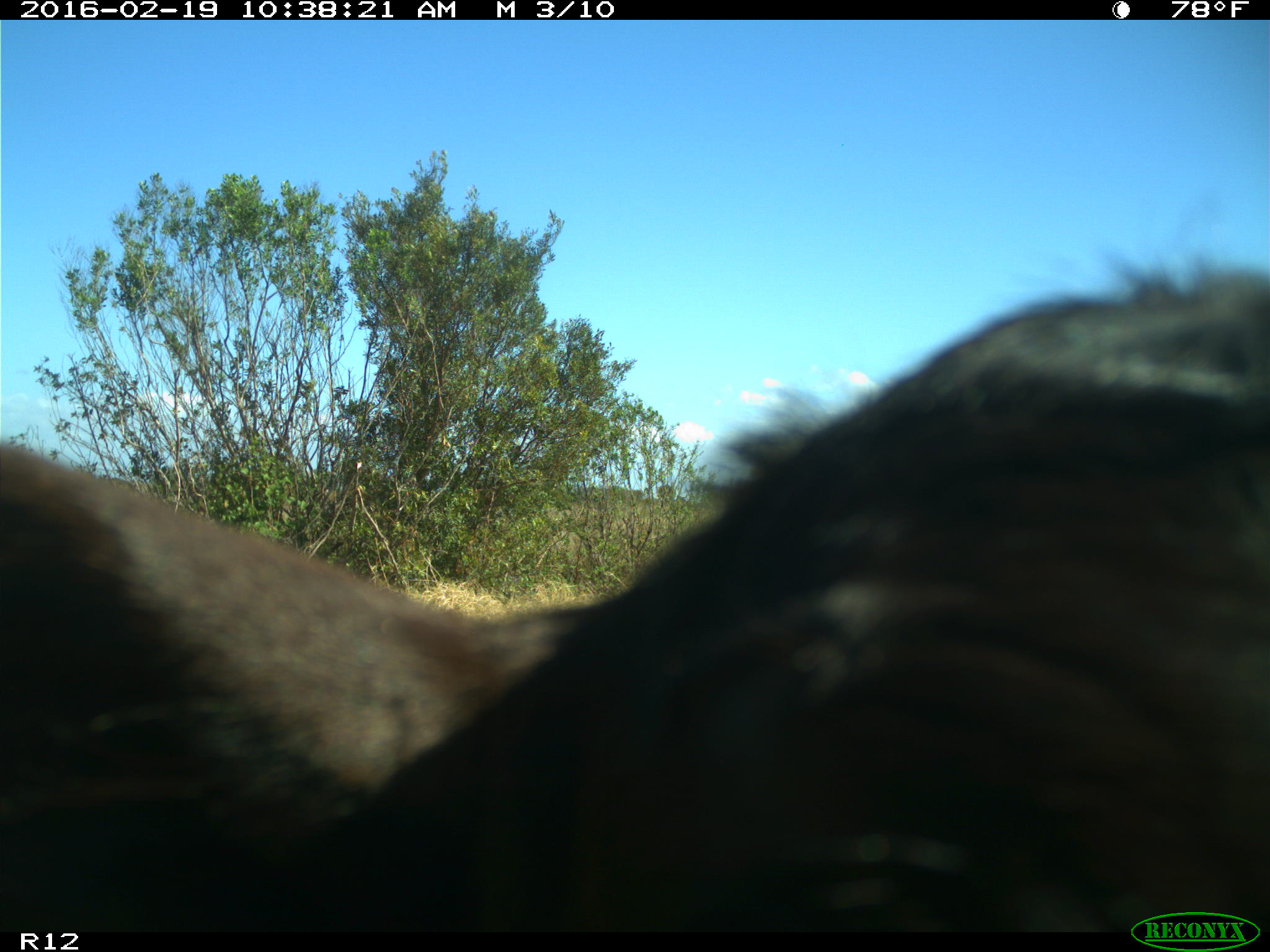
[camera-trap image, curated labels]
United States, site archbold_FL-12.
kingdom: Animalia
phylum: Chordata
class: Mammalia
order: Artiodactyla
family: Bovidae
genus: Bos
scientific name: Bos taurus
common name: domestic cow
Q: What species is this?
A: Bos taurus (domestic cow).